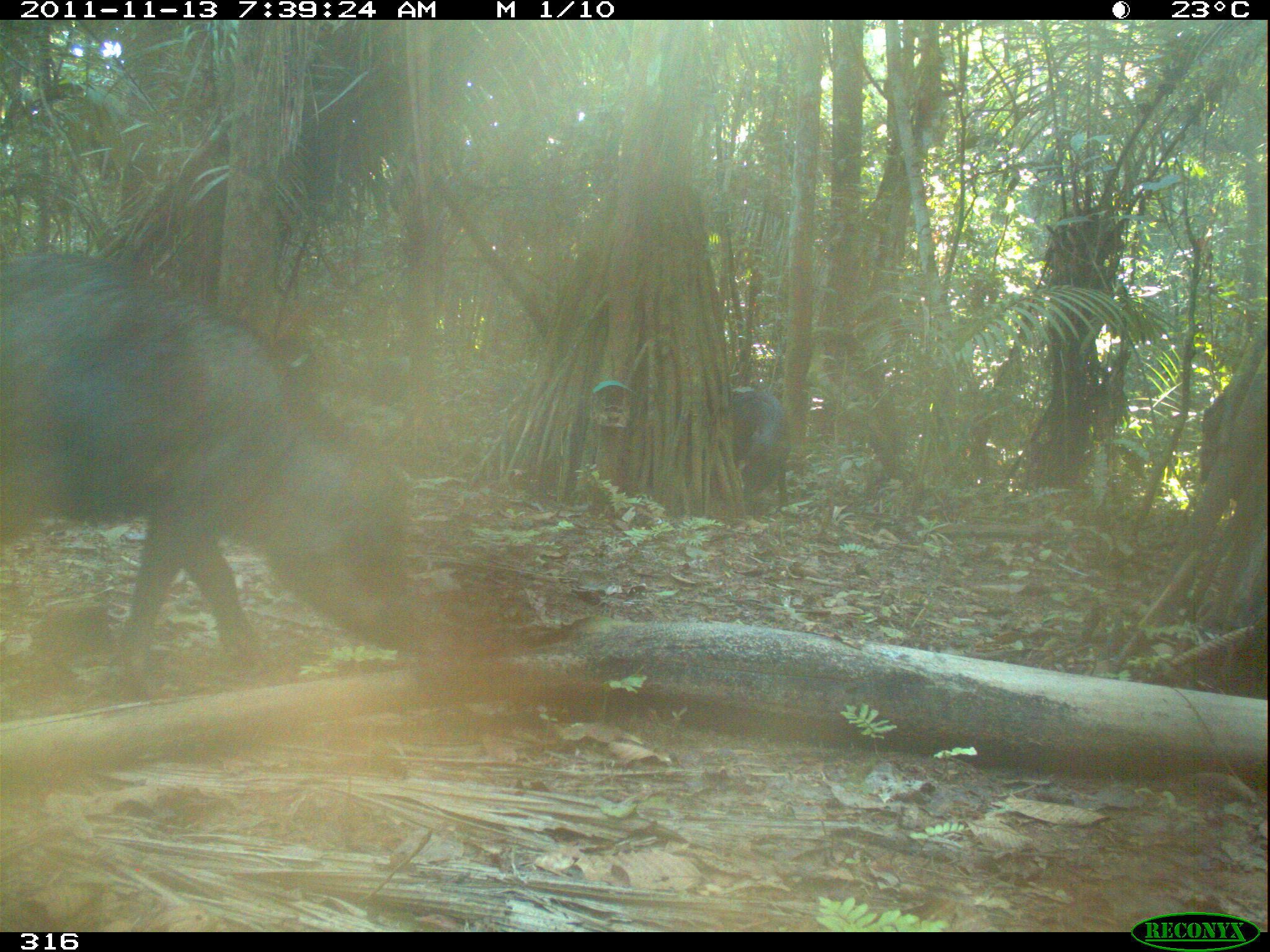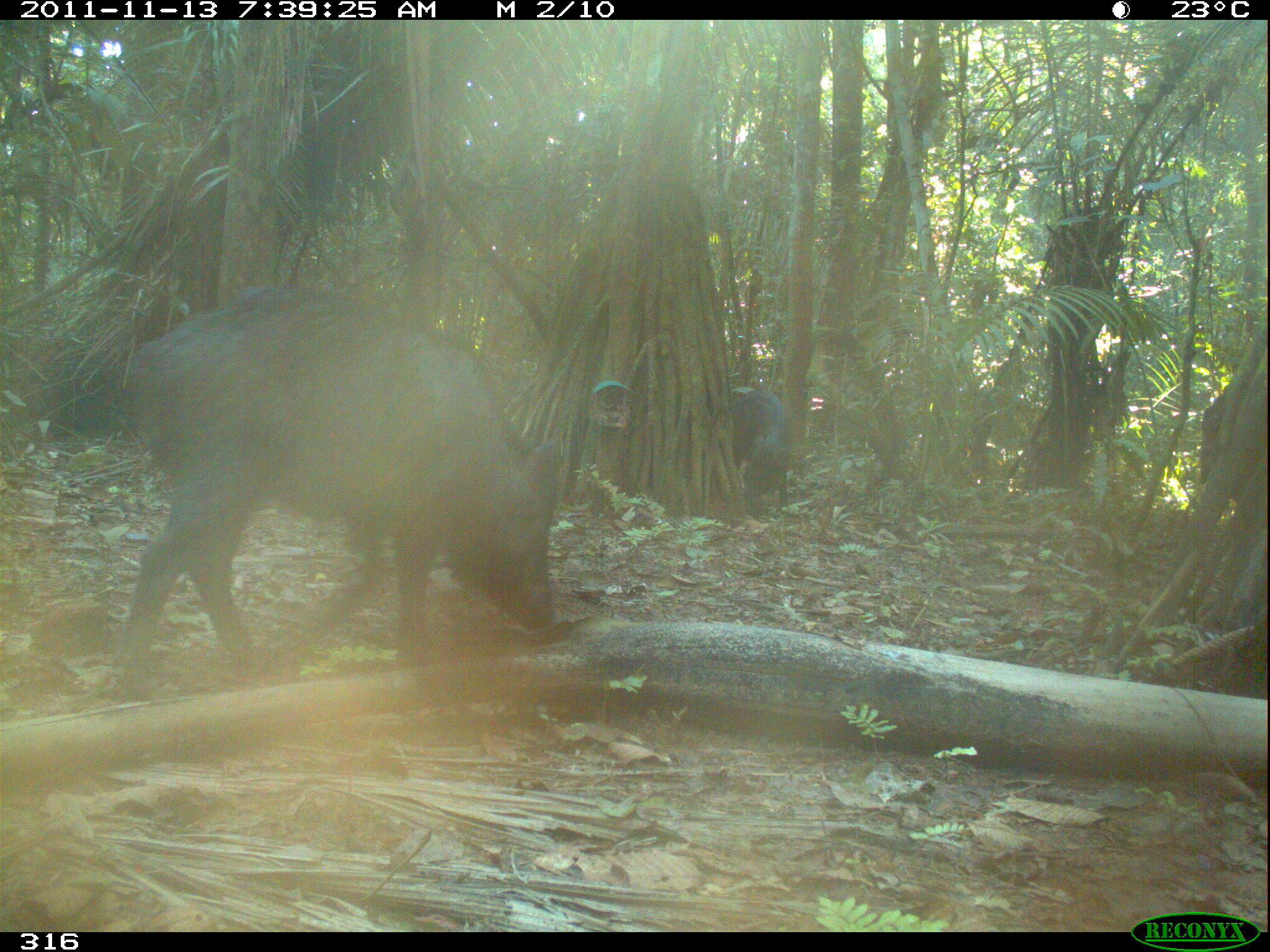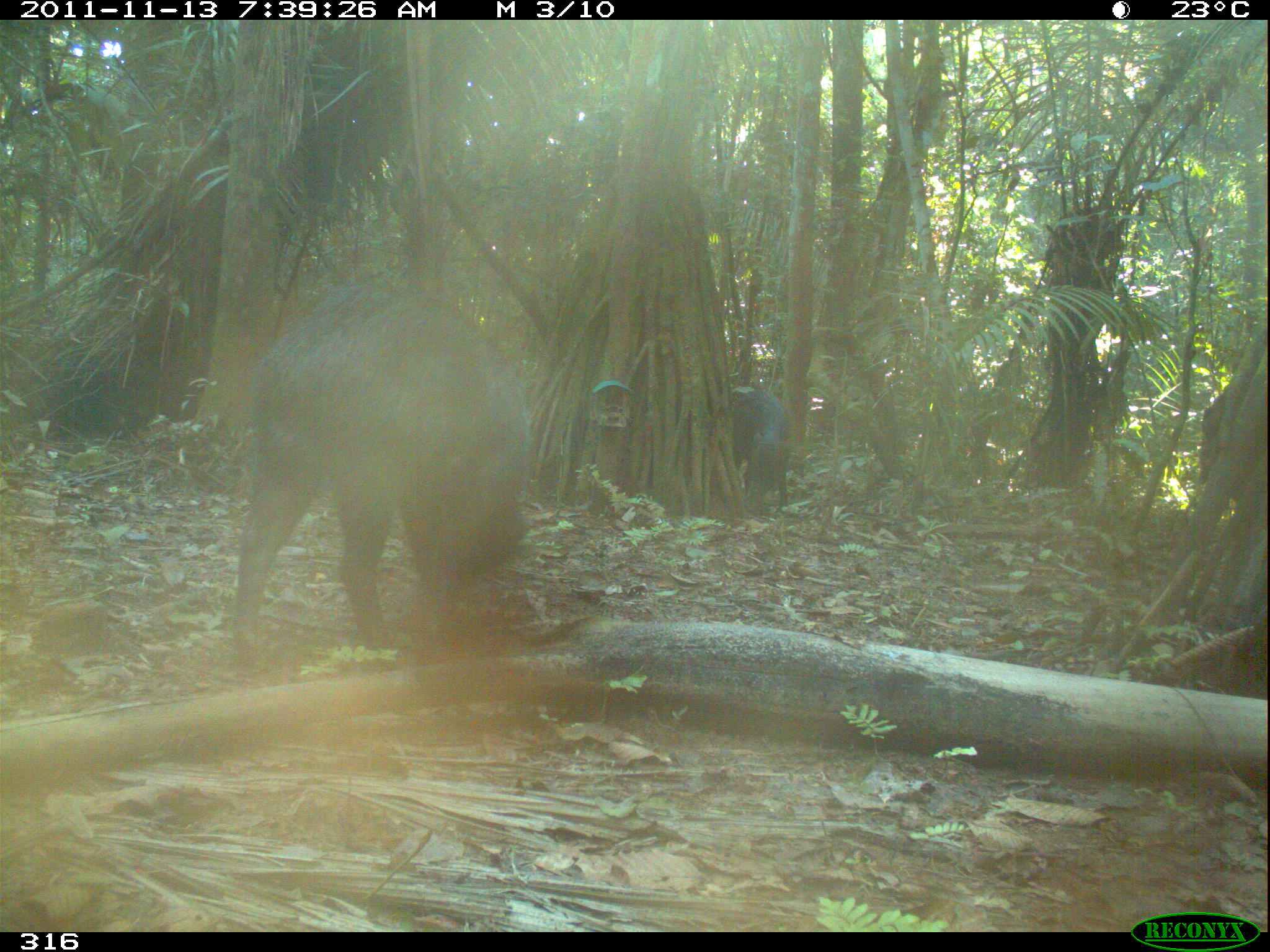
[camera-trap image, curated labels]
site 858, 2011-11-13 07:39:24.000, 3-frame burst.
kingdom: Animalia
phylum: Chordata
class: Mammalia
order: Artiodactyla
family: Tayassuidae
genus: Tayassu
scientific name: Tayassu pecari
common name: white-lipped peccary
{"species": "Tayassu pecari (white-lipped peccary)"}